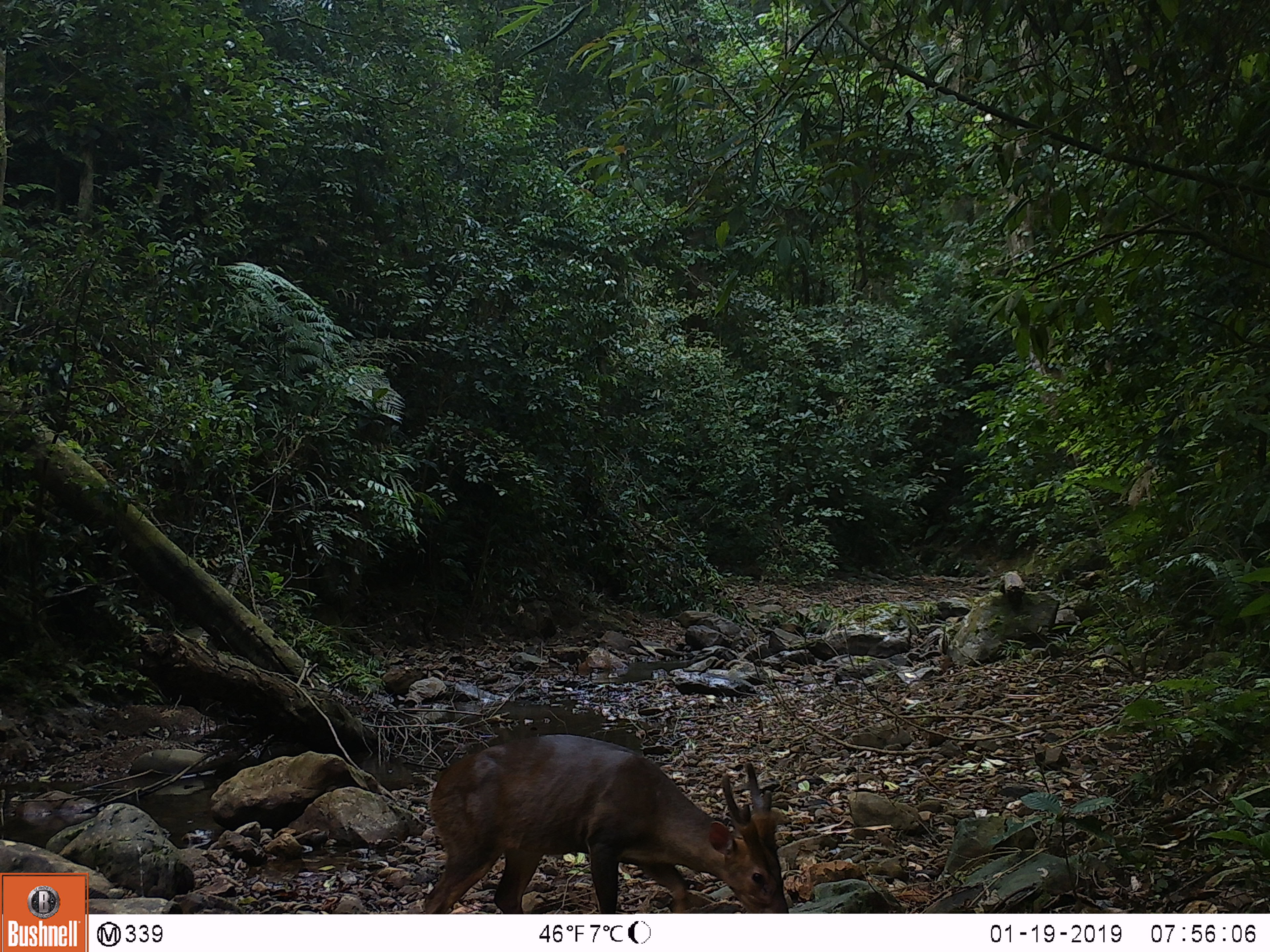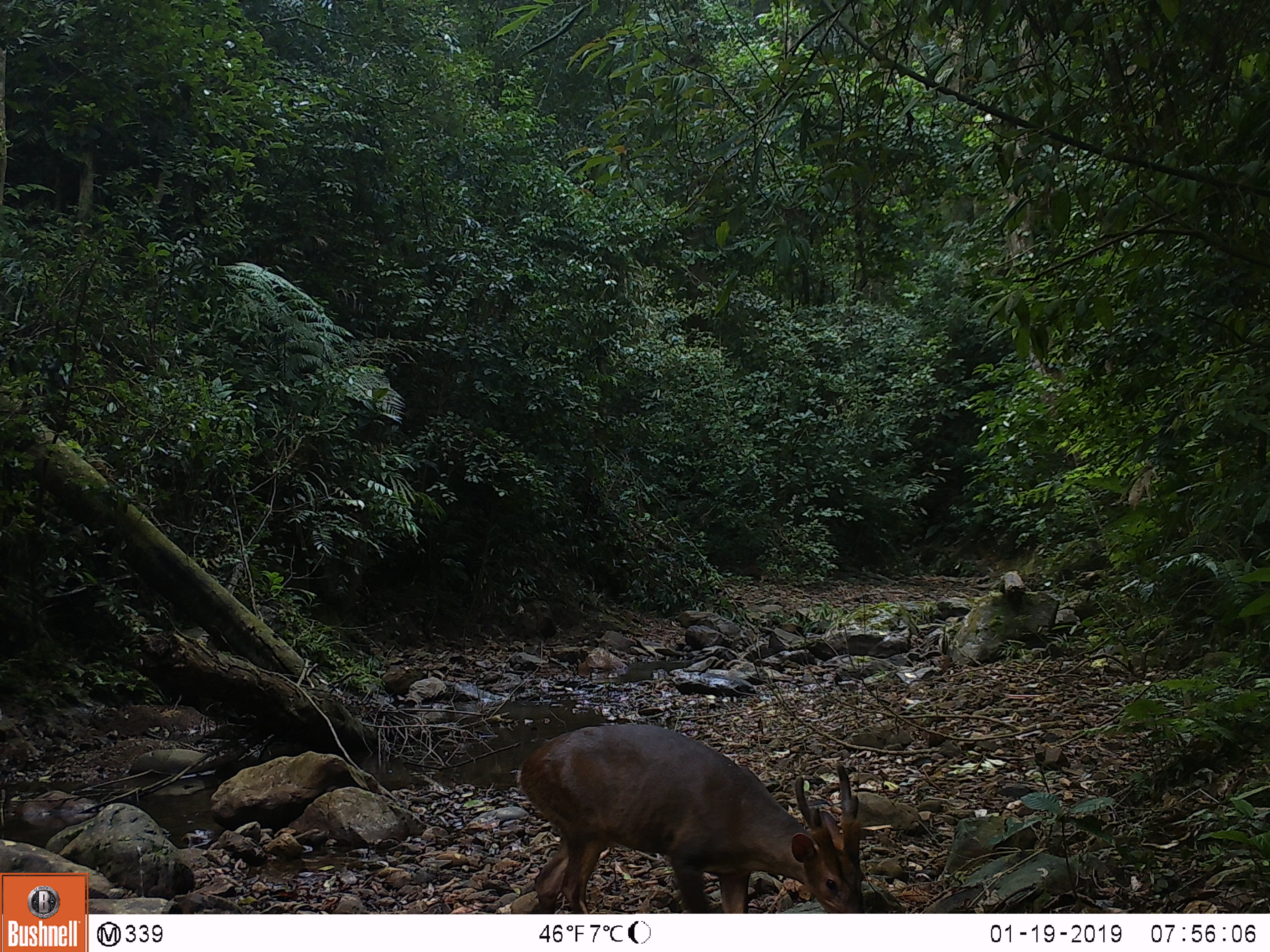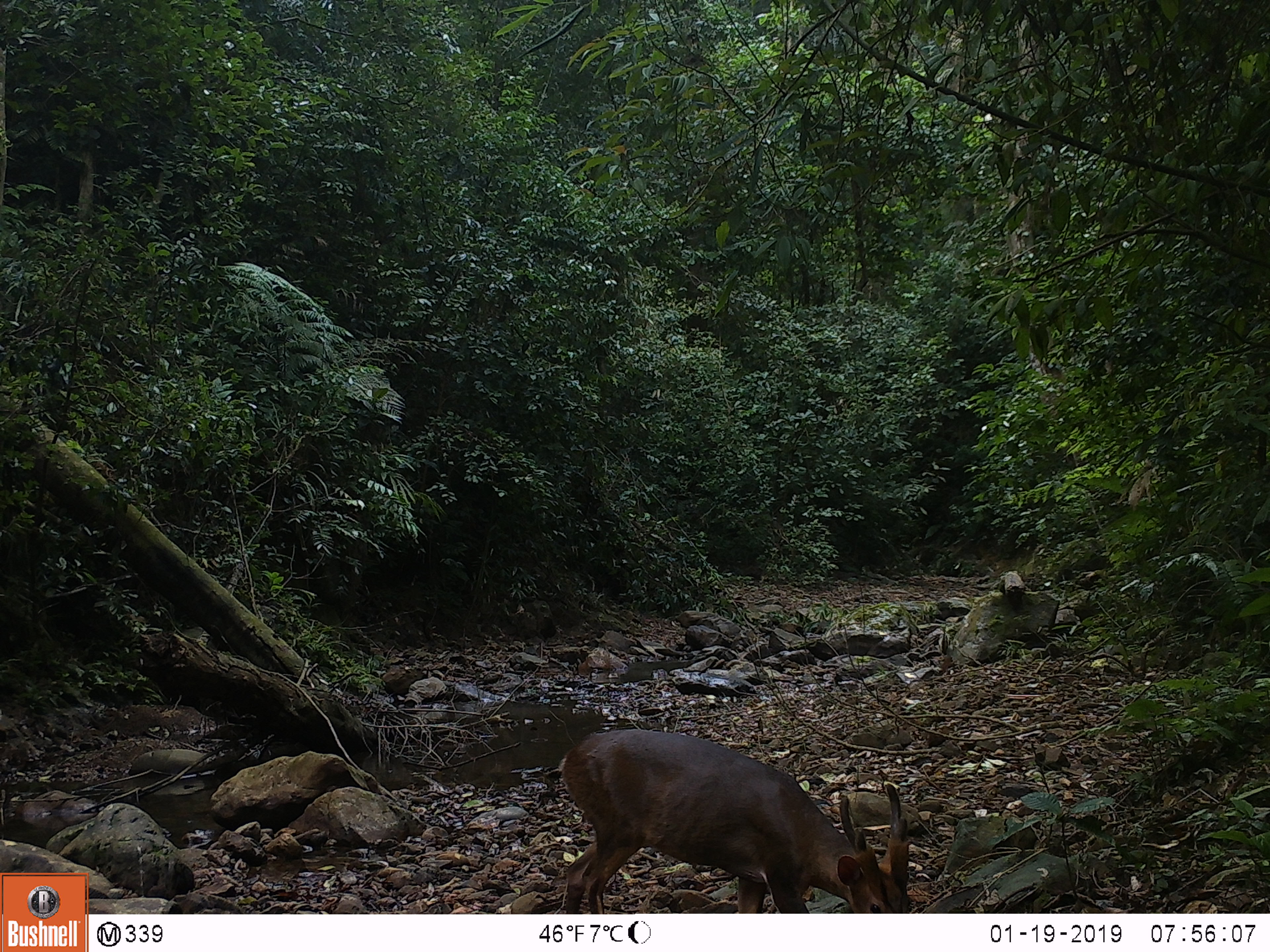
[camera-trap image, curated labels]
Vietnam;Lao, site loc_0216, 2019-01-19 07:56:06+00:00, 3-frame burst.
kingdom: Animalia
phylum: Chordata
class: Mammalia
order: Artiodactyla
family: Cervidae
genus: Muntiacus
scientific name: Muntiacus vuquangensis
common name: large-antlered muntjac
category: large antlered muntjac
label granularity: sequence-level